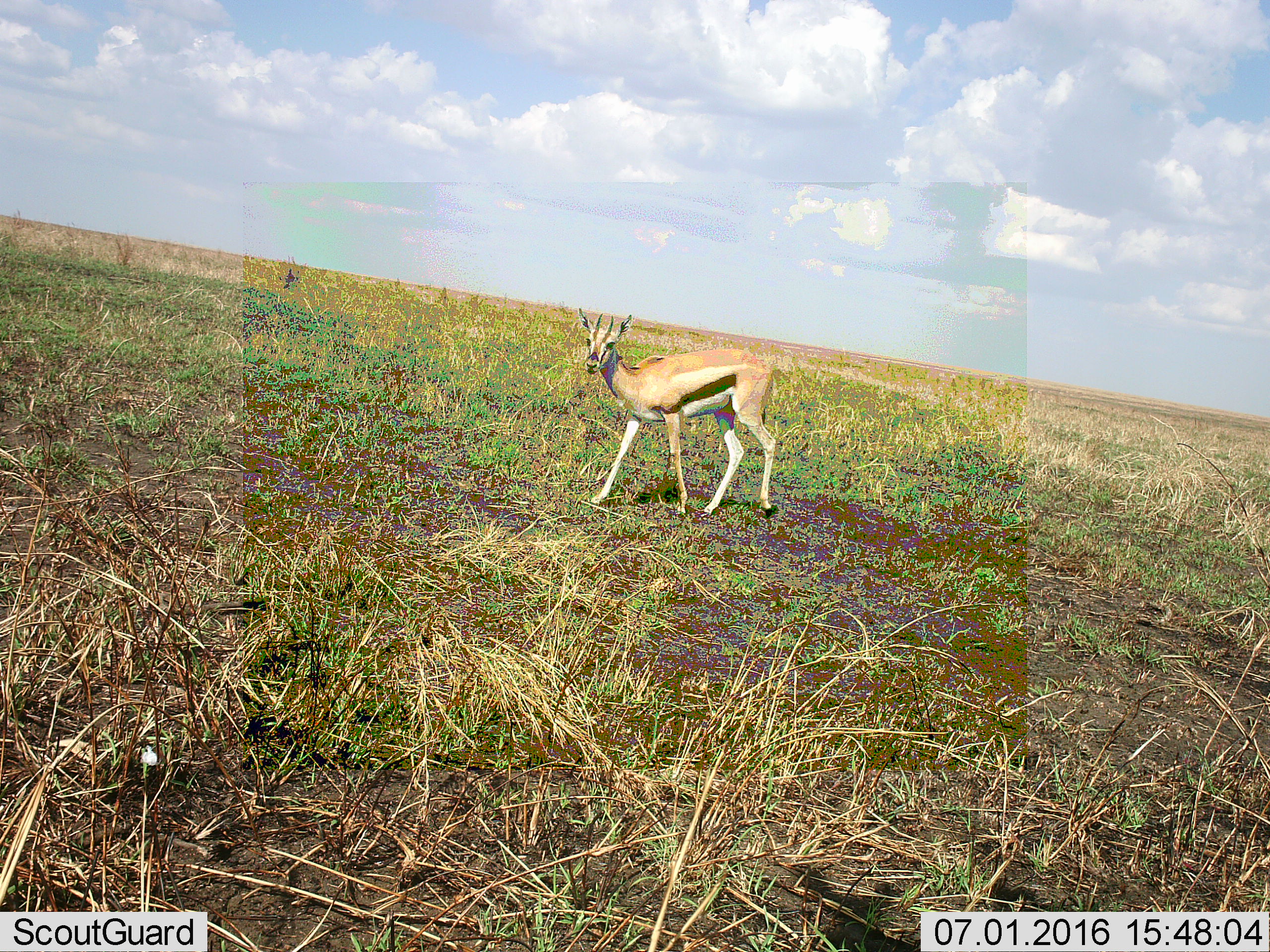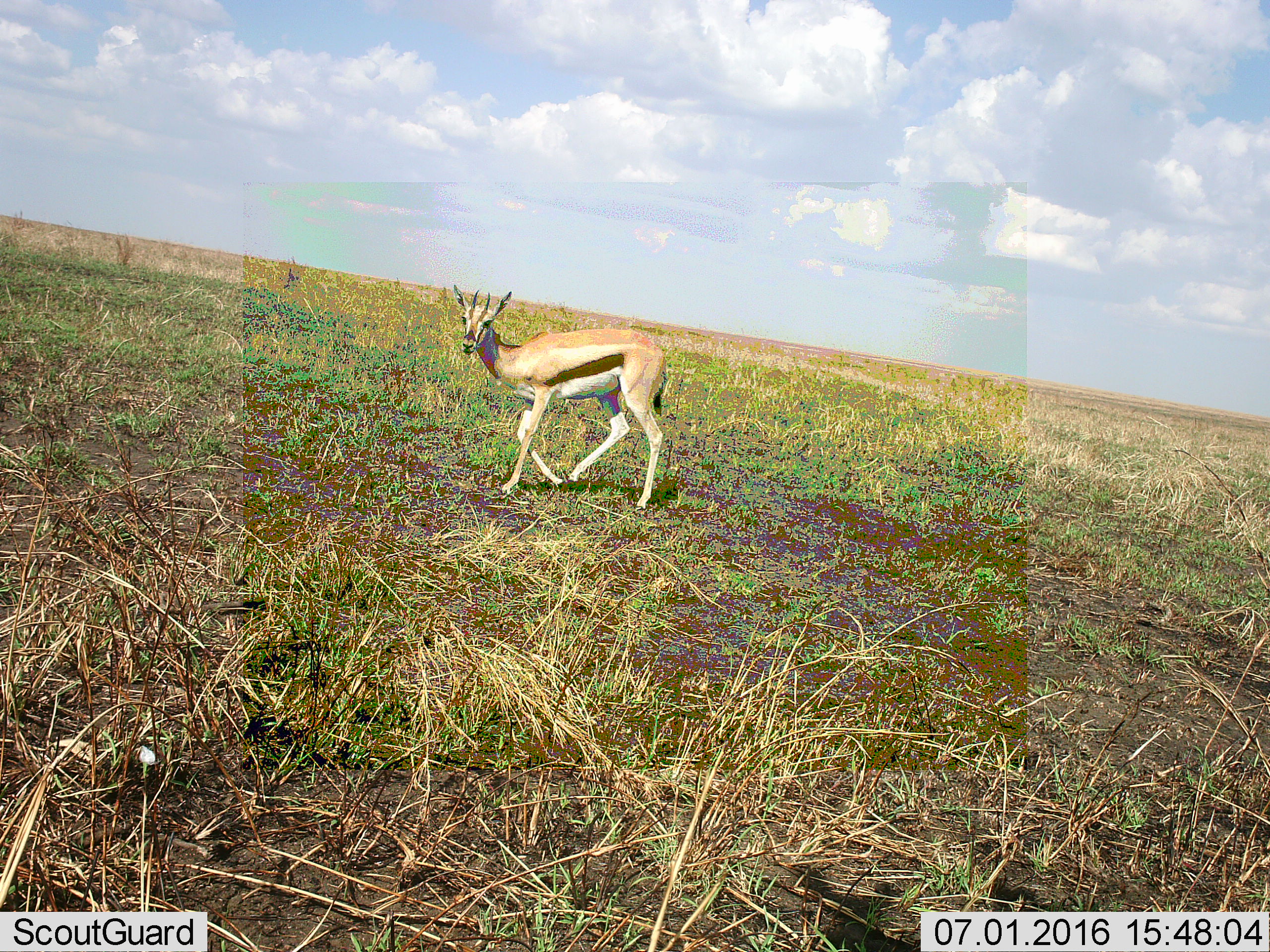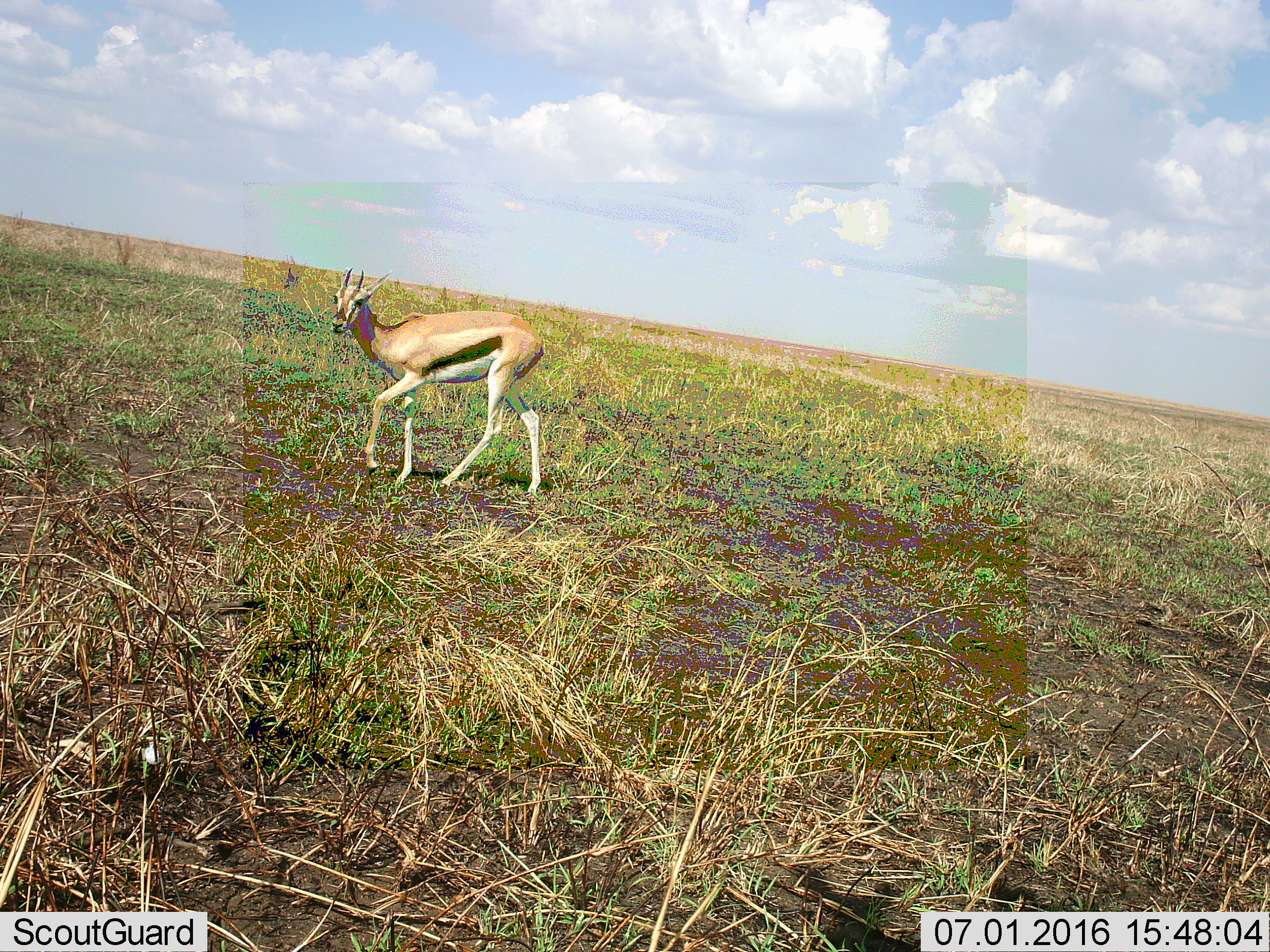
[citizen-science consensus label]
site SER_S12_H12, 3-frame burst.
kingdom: Animalia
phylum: Chordata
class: Mammalia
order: Artiodactyla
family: Bovidae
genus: Eudorcas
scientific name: Eudorcas thomsonii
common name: thomson's gazelle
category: gazellethomsons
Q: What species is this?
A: Gazellethomsons (thomson's gazelle) (Eudorcas thomsonii).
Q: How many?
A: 1.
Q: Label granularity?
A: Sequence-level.